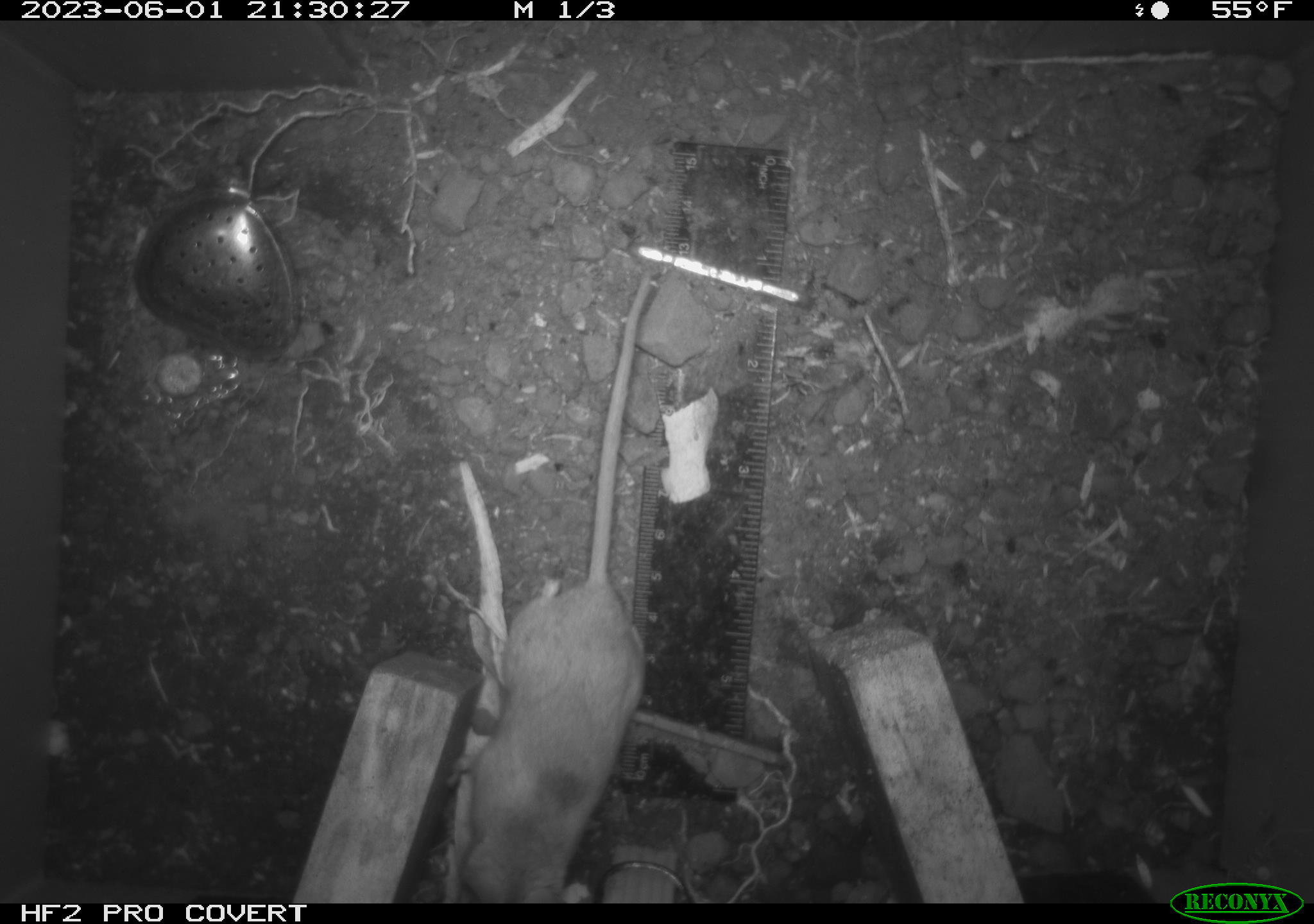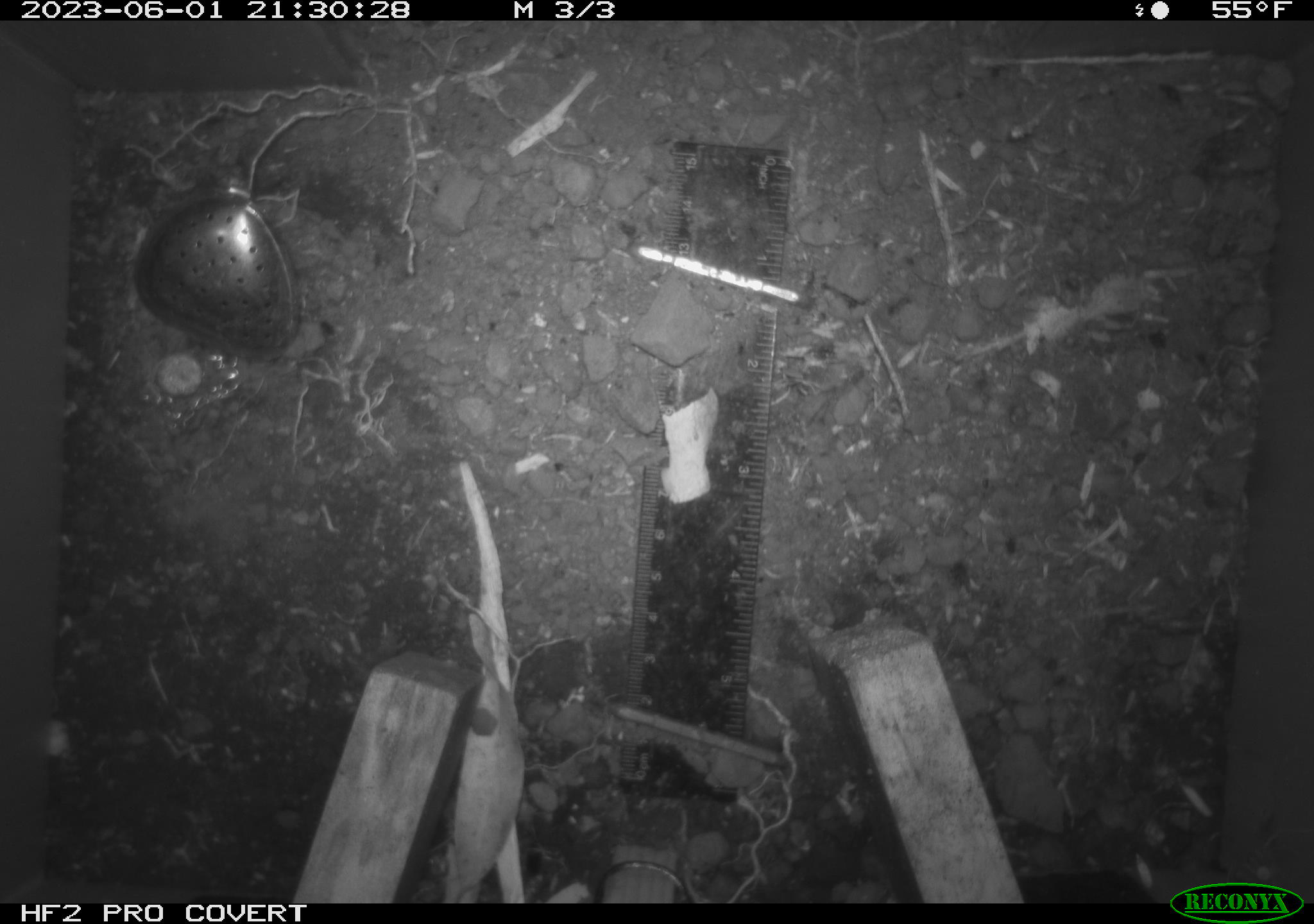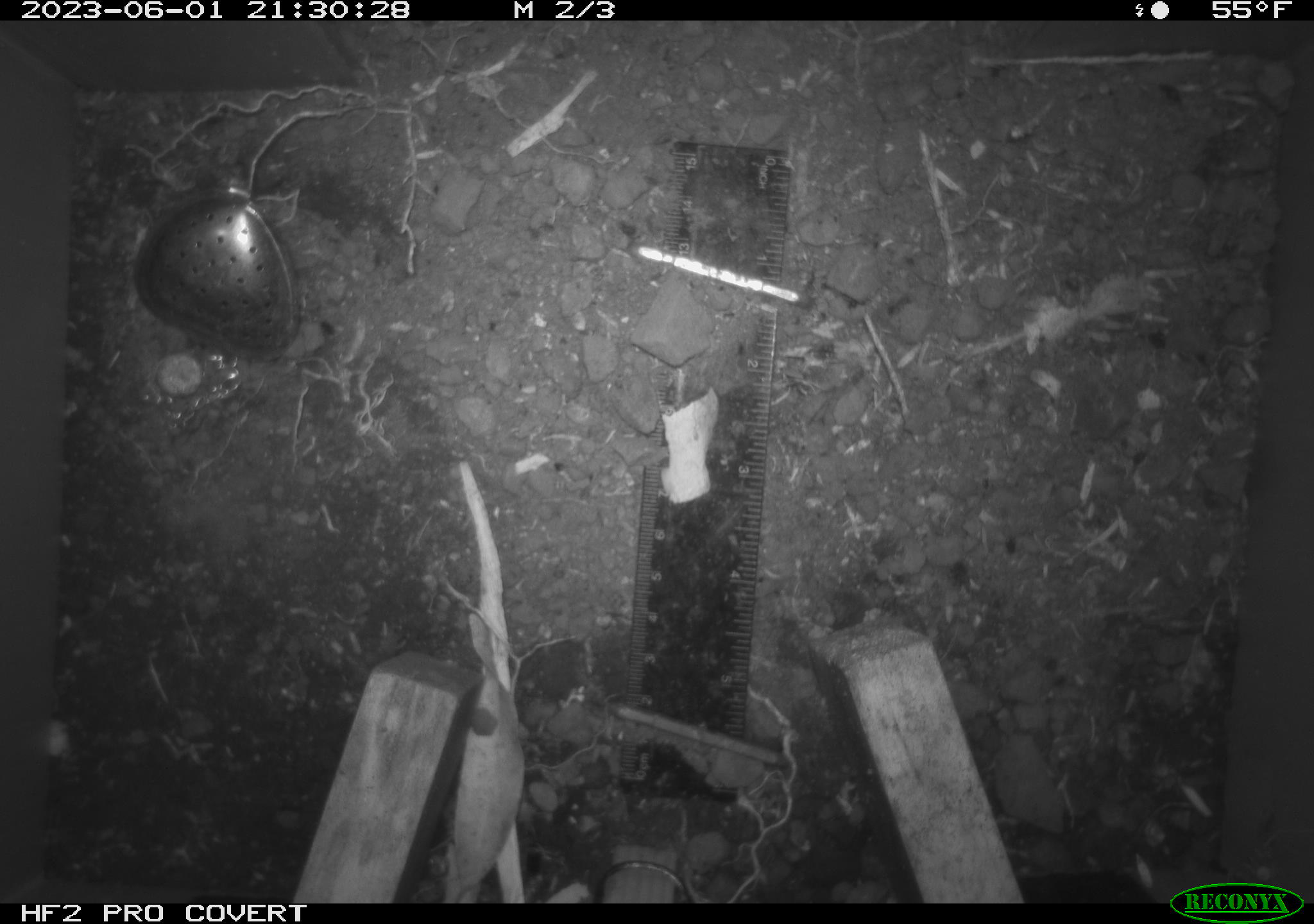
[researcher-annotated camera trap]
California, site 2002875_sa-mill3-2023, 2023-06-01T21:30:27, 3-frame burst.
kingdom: Animalia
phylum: Chordata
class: Mammalia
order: Rodentia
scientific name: Rodentia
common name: mouse species